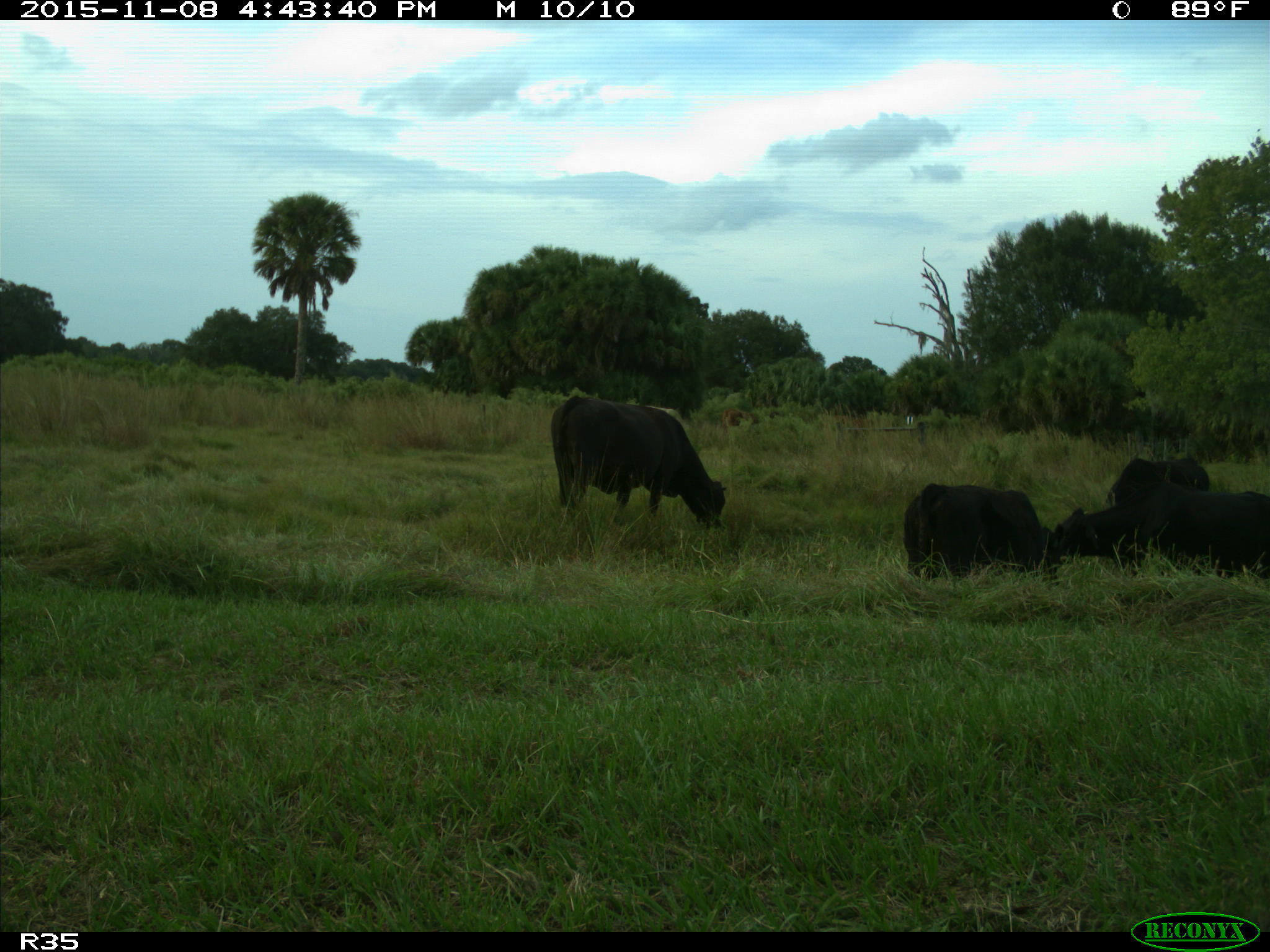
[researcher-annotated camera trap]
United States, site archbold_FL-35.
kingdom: Animalia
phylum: Chordata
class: Mammalia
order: Artiodactyla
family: Bovidae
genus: Bos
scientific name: Bos taurus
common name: domestic cow